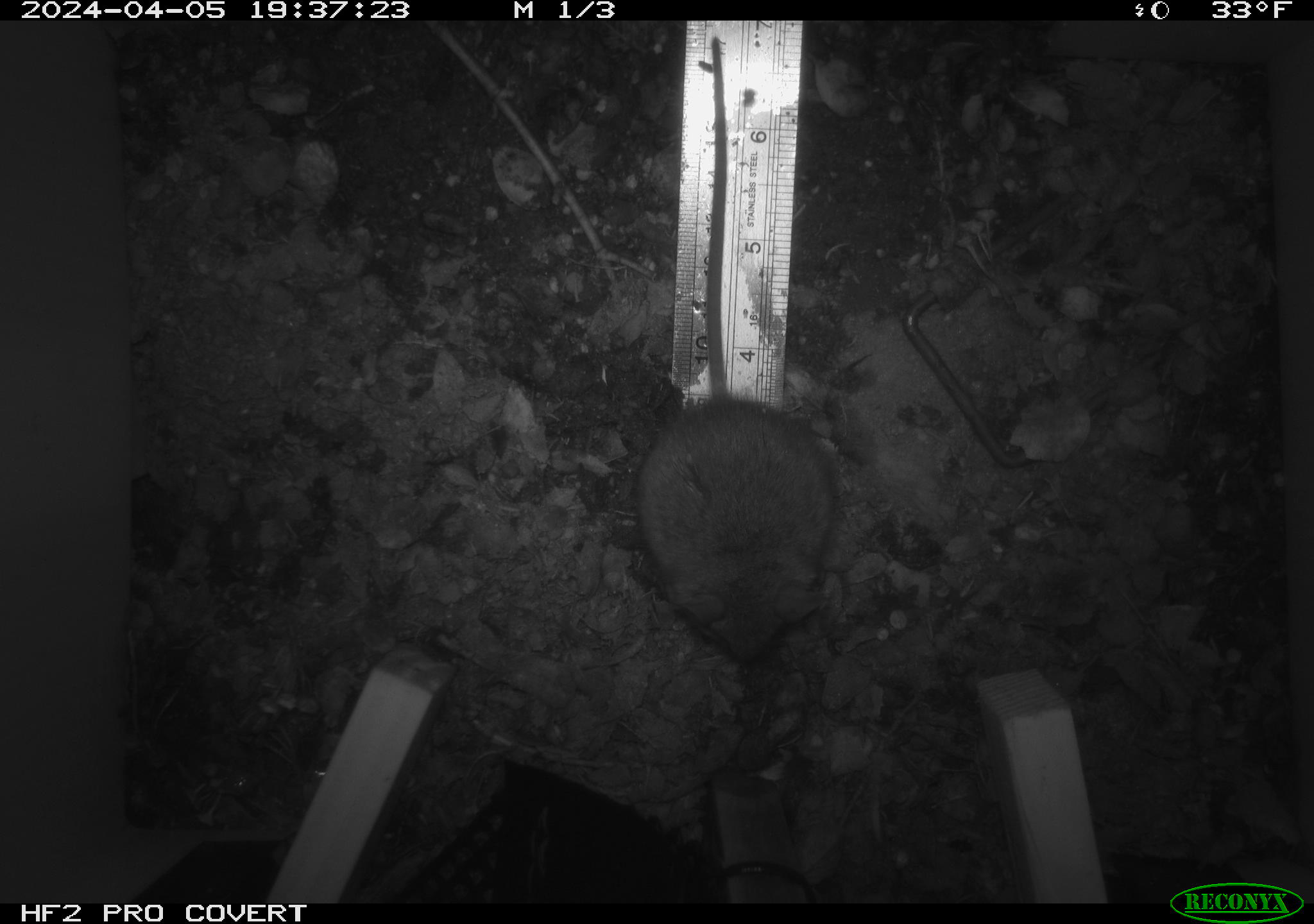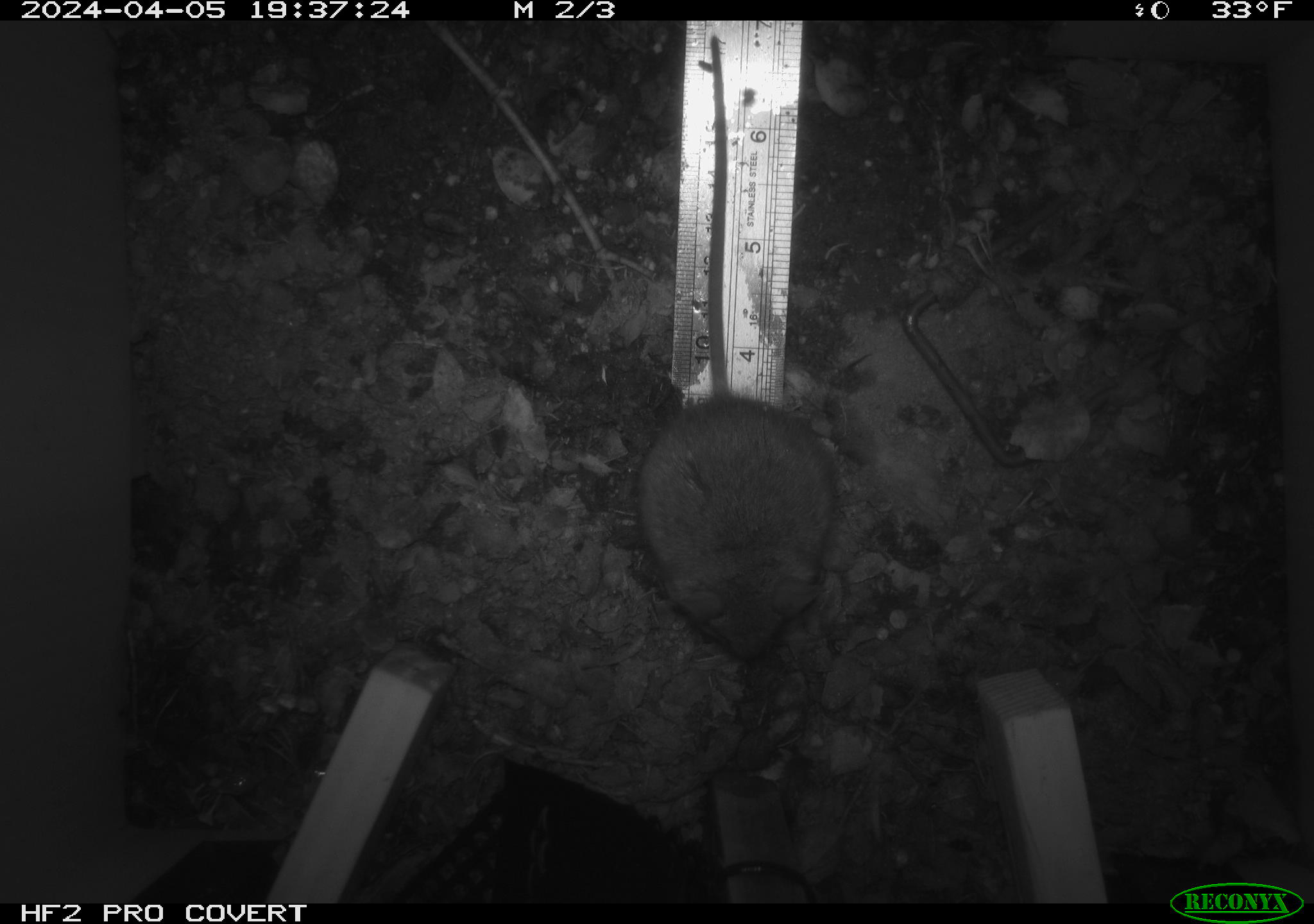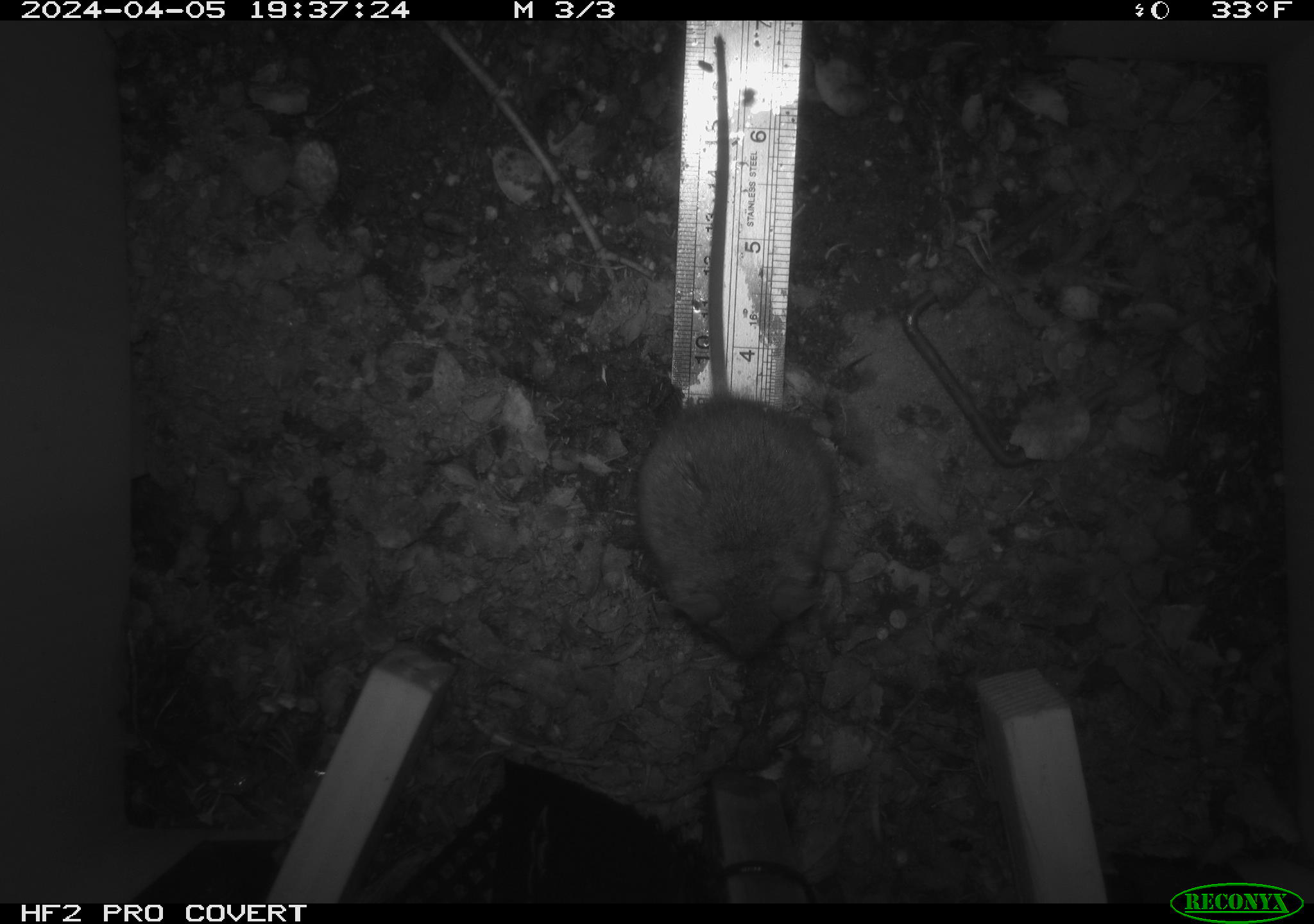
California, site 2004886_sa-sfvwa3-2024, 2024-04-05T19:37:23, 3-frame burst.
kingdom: Animalia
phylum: Chordata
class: Mammalia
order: Rodentia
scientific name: Rodentia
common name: mouse species